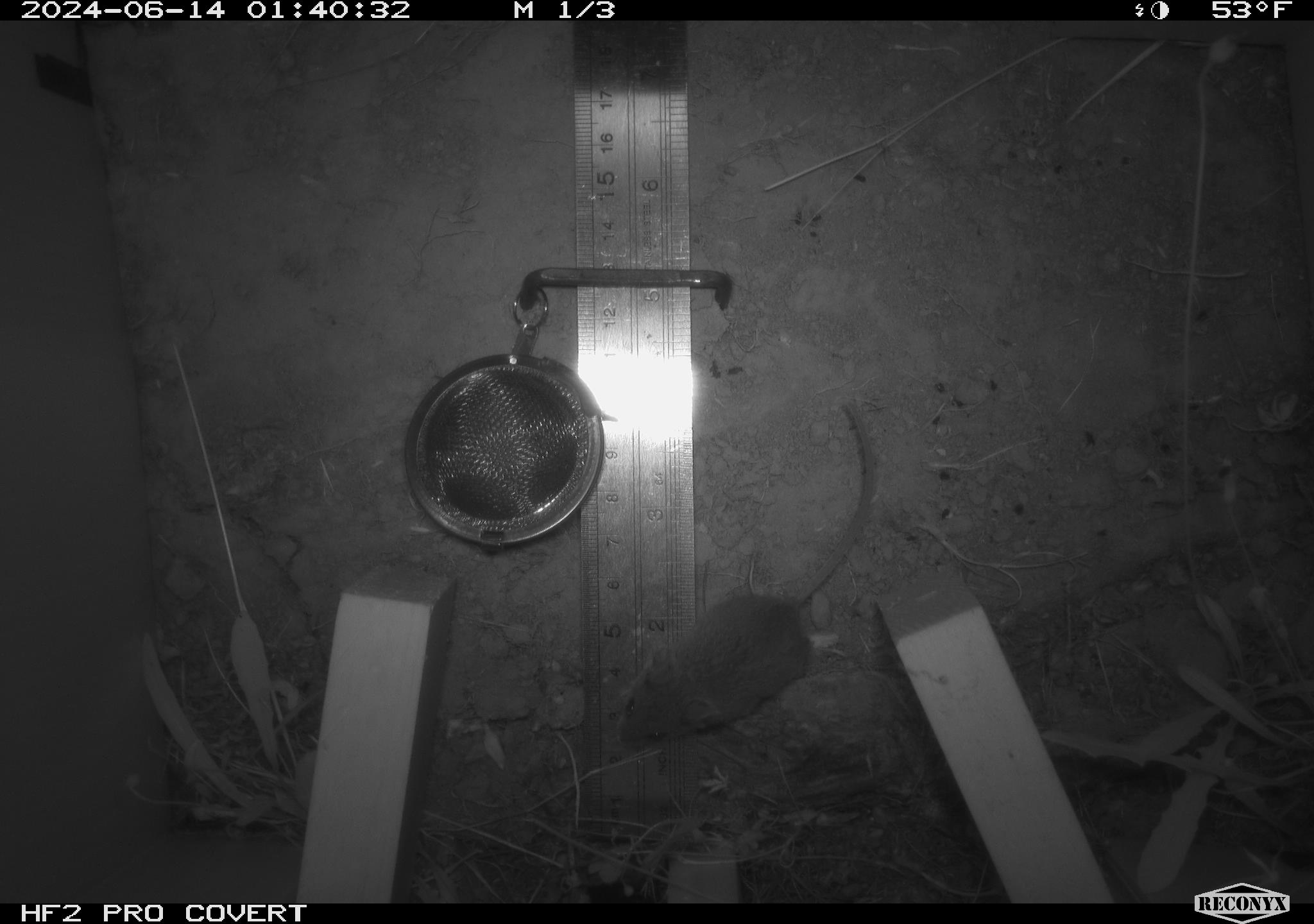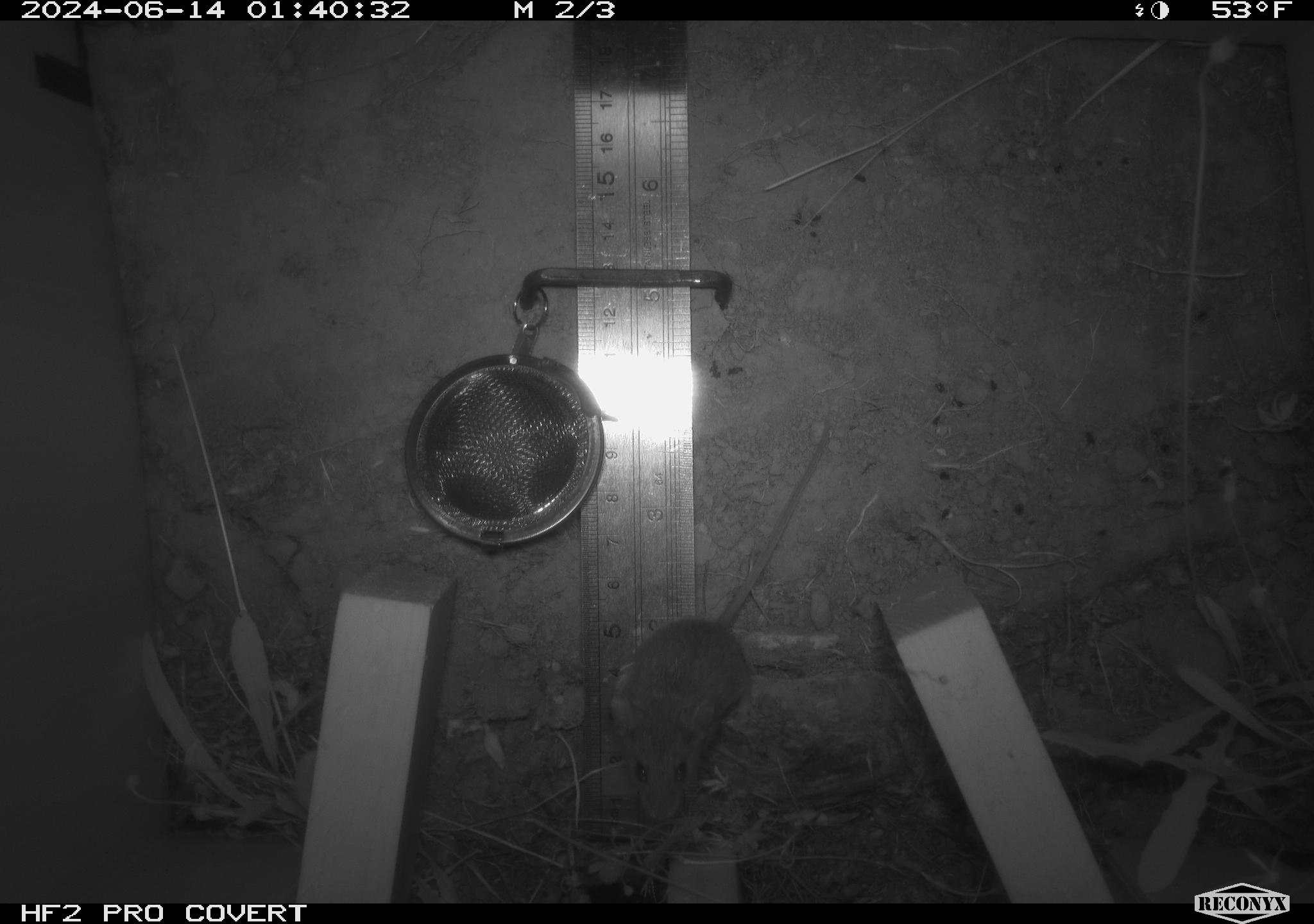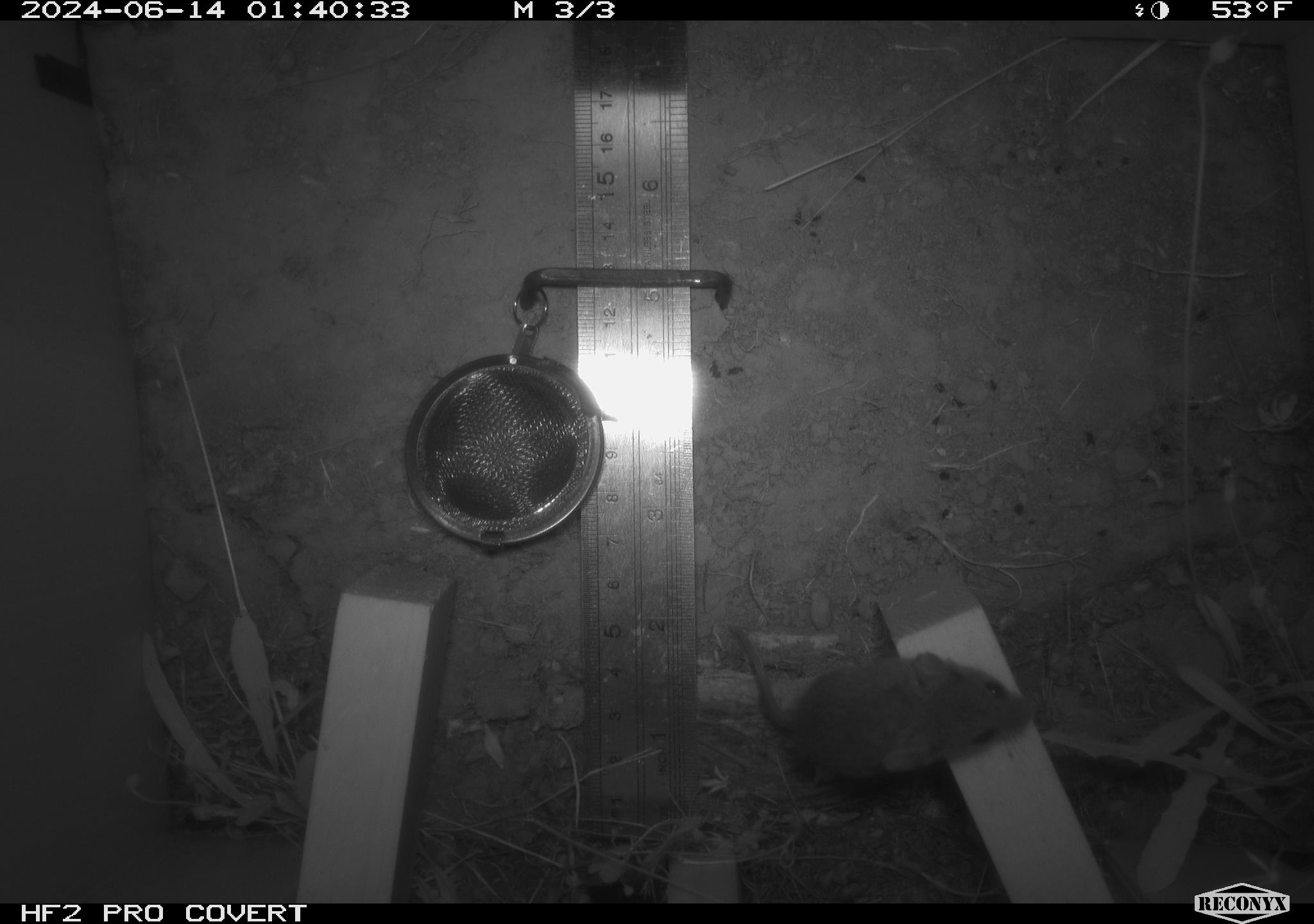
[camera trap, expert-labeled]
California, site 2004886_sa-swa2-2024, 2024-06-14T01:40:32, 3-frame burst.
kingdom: Animalia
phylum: Chordata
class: Mammalia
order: Rodentia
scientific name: Rodentia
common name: mouse species